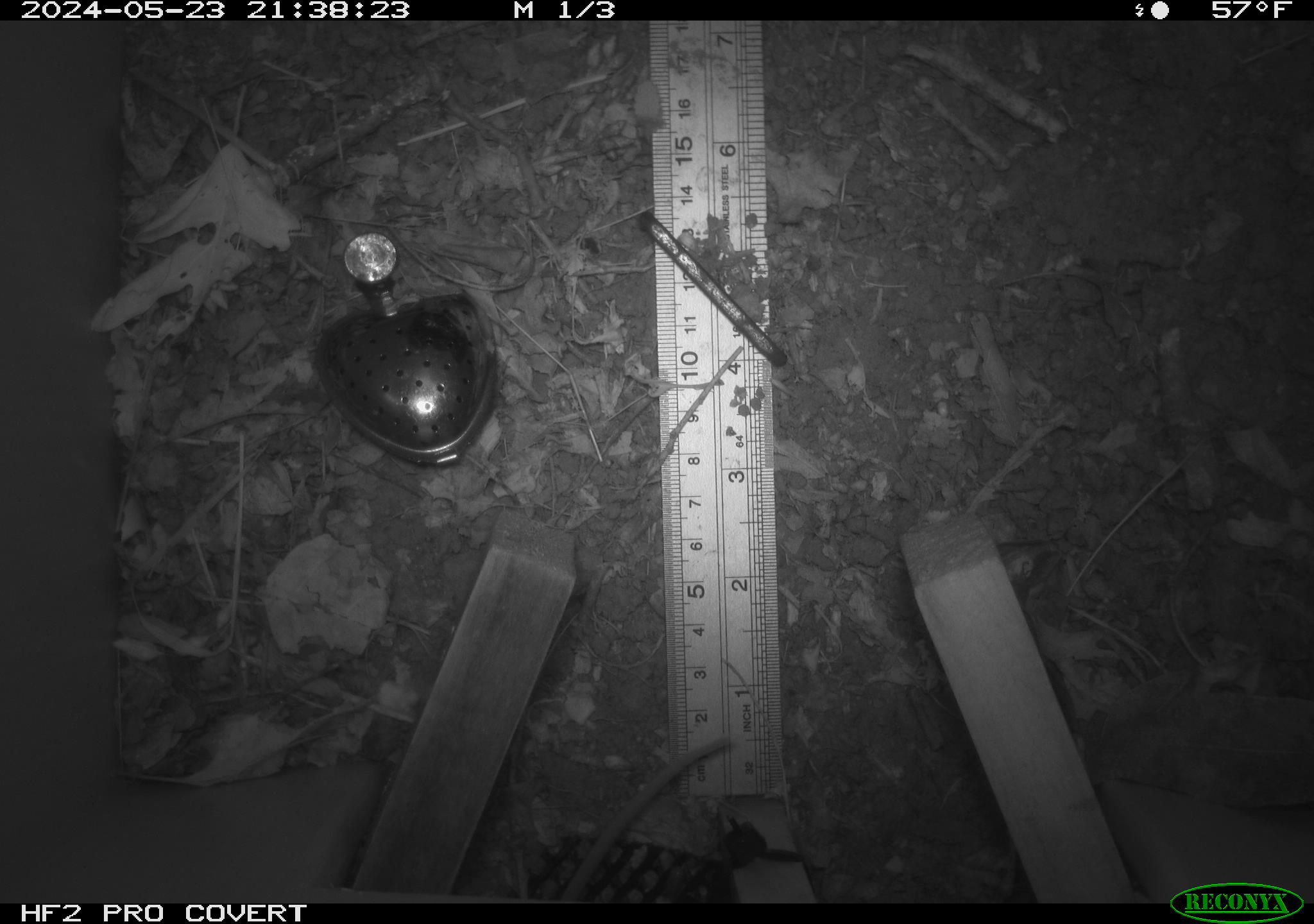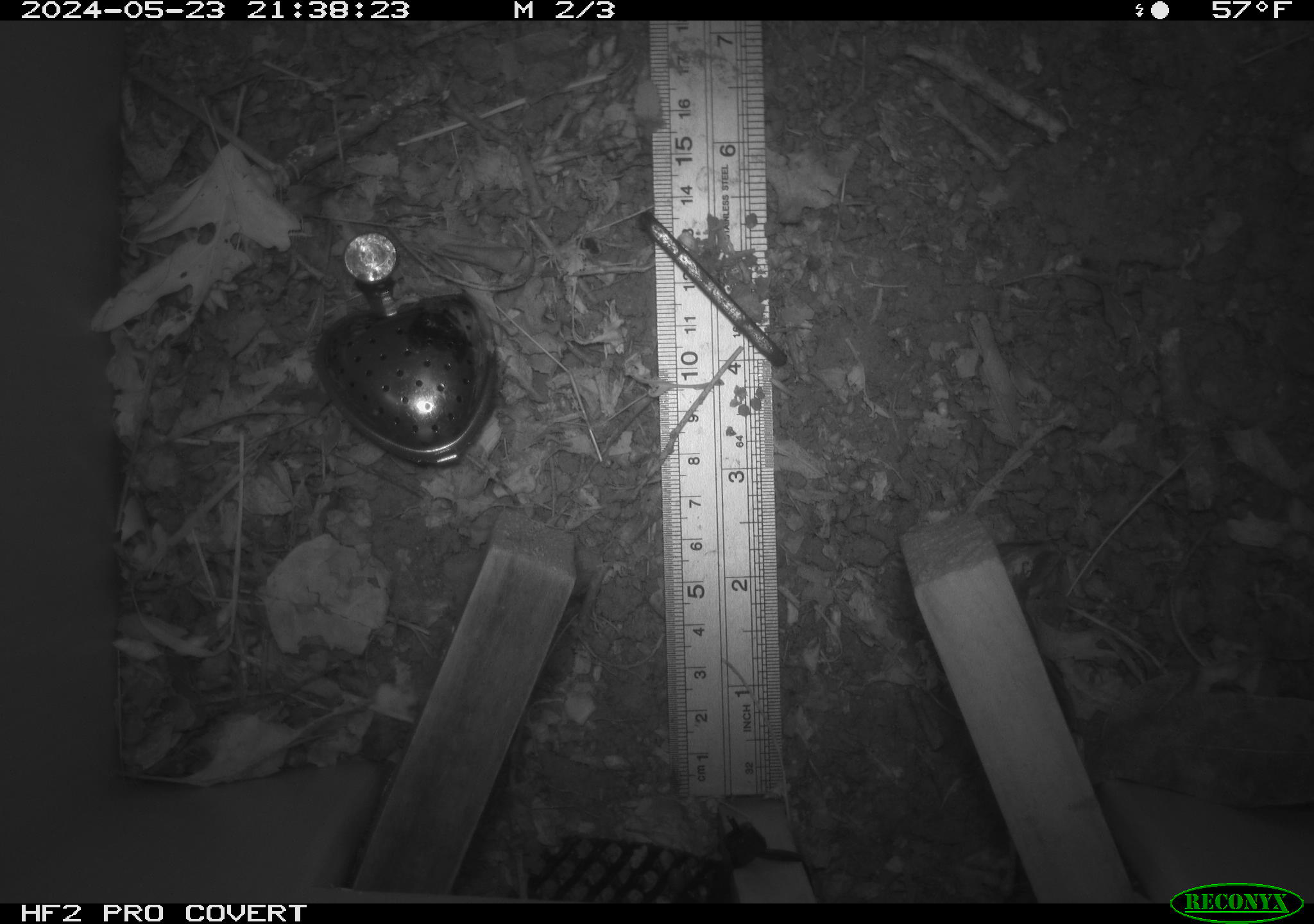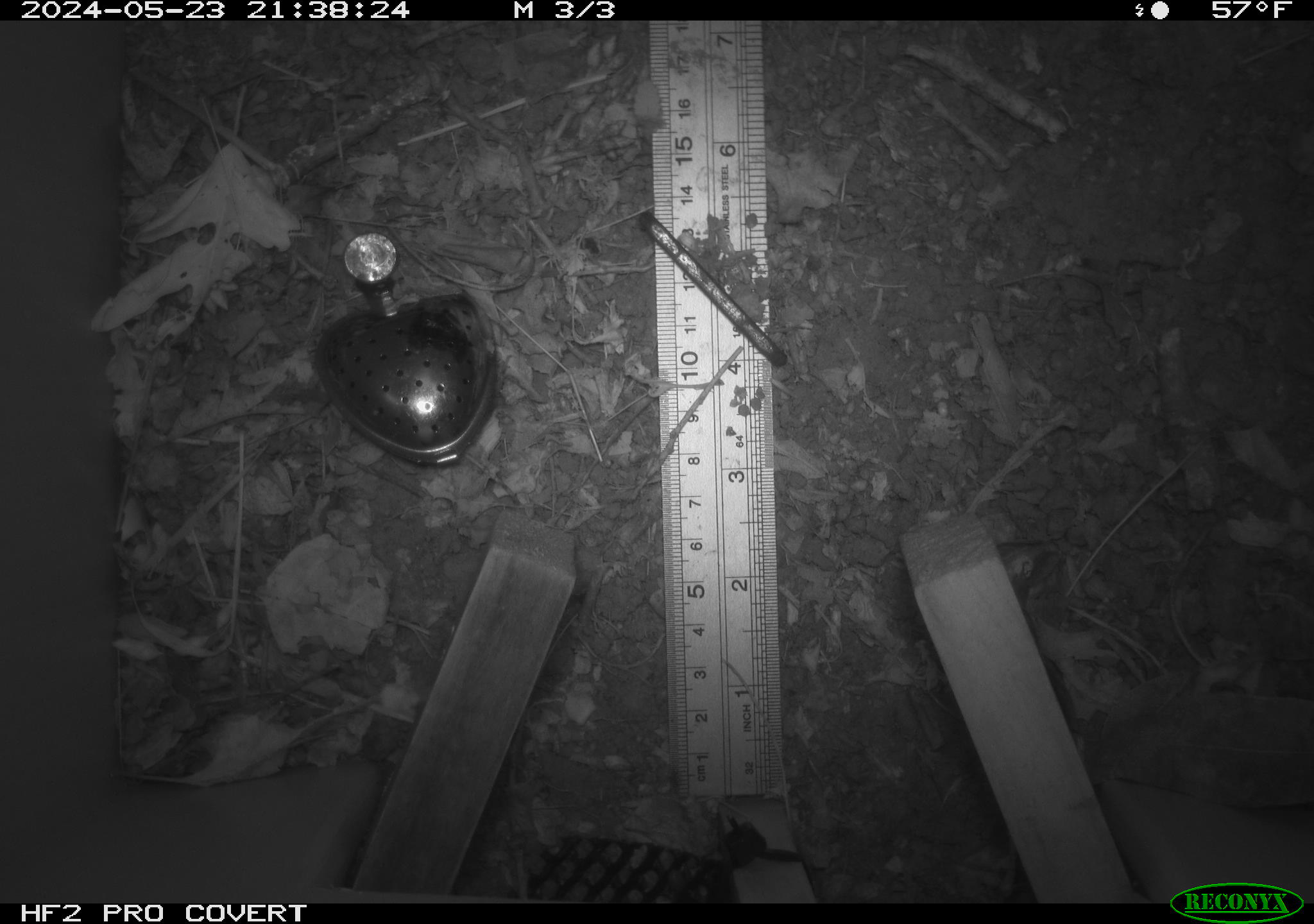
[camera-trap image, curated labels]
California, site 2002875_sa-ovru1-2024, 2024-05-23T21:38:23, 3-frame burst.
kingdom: Animalia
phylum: Chordata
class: Mammalia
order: Rodentia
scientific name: Rodentia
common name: rodent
Rodent (Rodentia).